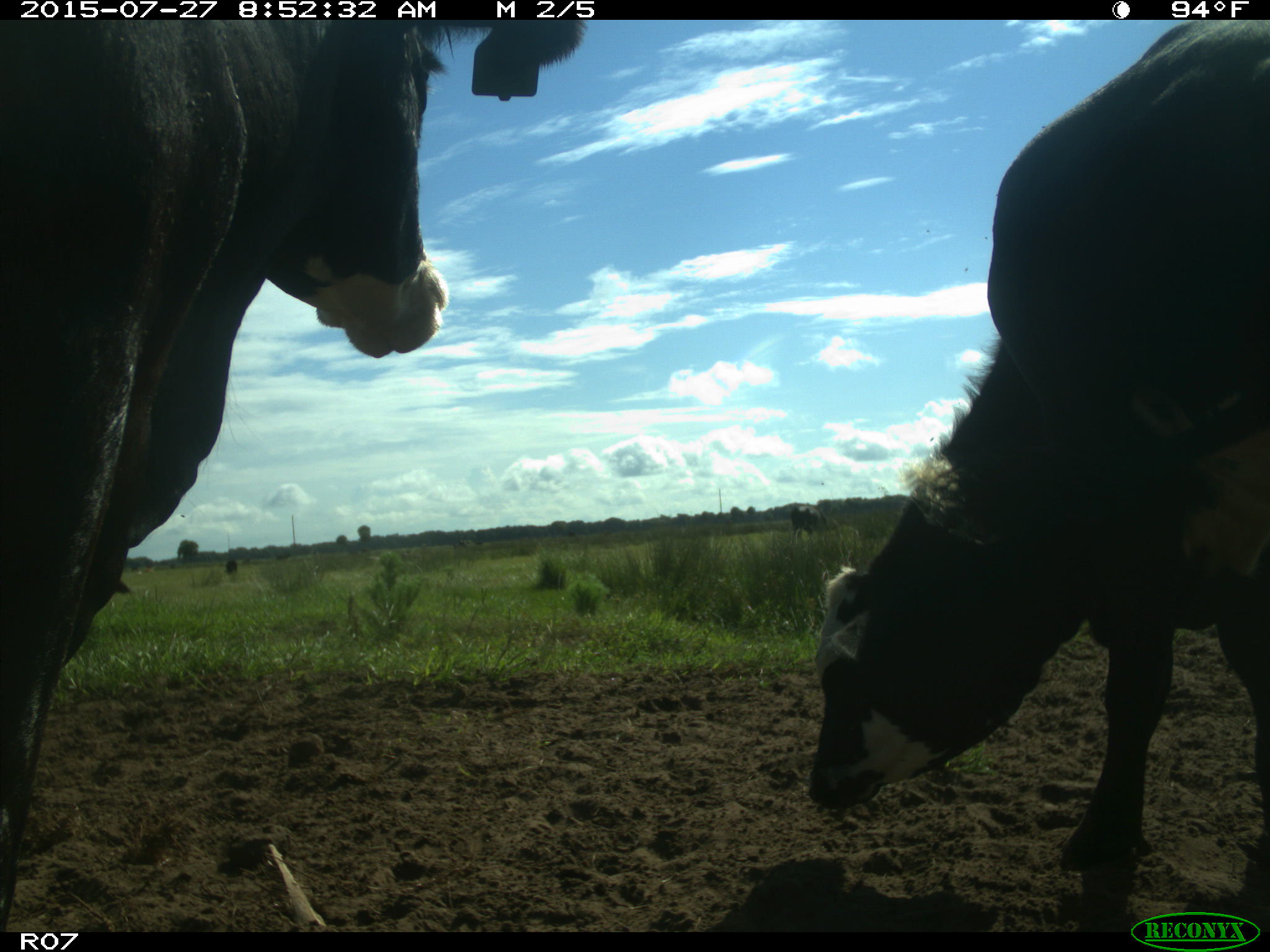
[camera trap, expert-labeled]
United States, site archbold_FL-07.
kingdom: Animalia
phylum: Chordata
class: Mammalia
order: Artiodactyla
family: Bovidae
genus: Bos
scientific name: Bos taurus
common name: domestic cow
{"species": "Bos taurus (domestic cow)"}